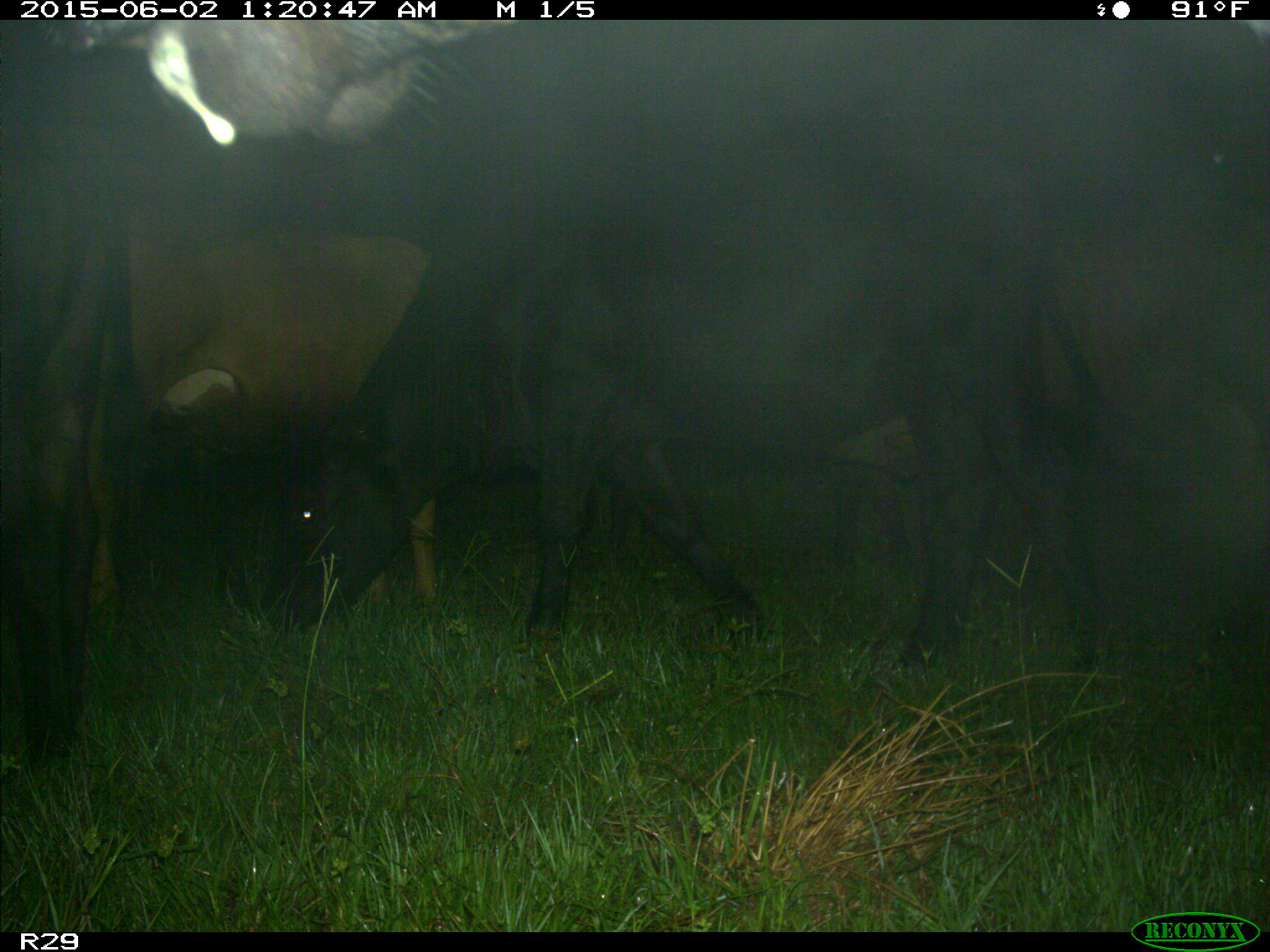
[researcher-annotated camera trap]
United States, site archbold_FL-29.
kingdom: Animalia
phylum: Chordata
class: Mammalia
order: Artiodactyla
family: Bovidae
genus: Bos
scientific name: Bos taurus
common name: domestic cow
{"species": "Bos taurus (domestic cow)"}